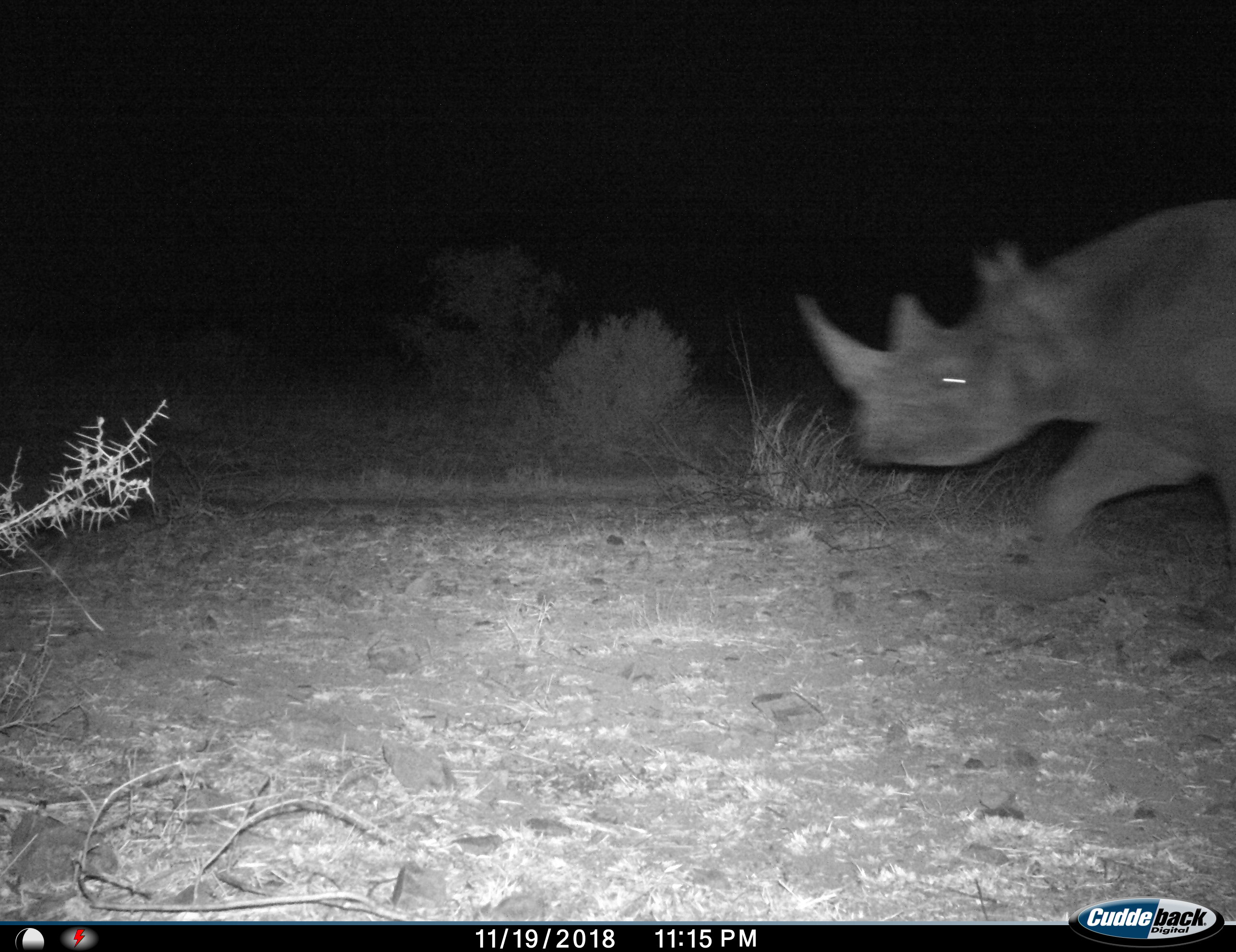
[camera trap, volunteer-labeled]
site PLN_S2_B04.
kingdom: Animalia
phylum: Chordata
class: Mammalia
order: Perissodactyla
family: Rhinocerotidae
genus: Diceros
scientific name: Diceros bicornis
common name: black rhinoceros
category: rhinocerosblack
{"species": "rhinocerosblack (black rhinoceros) (Diceros bicornis)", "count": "1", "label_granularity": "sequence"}